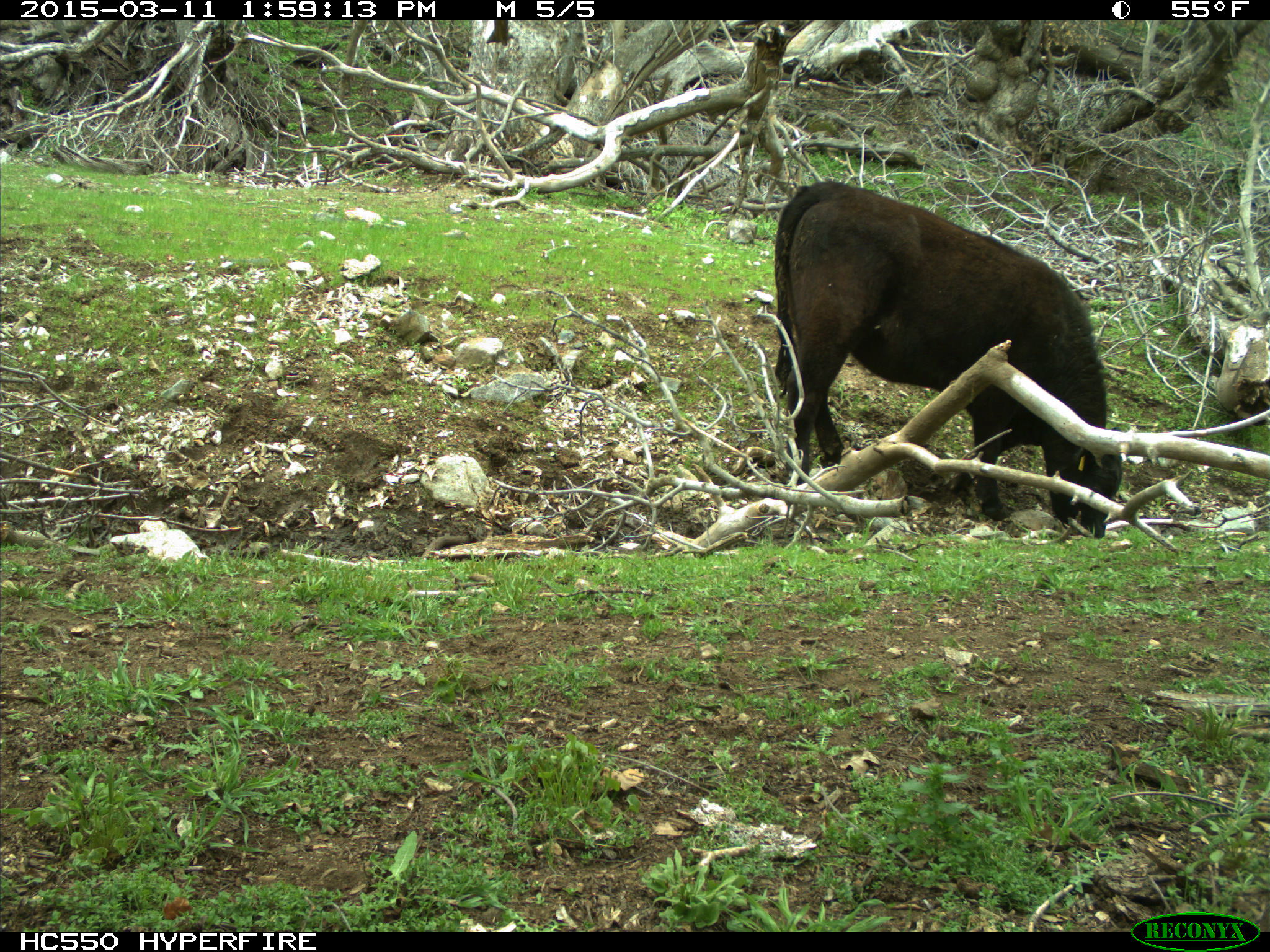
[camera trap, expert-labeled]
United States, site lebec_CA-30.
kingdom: Animalia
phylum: Chordata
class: Mammalia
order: Artiodactyla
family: Bovidae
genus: Bos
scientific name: Bos taurus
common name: domestic cow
Bos taurus (domestic cow).